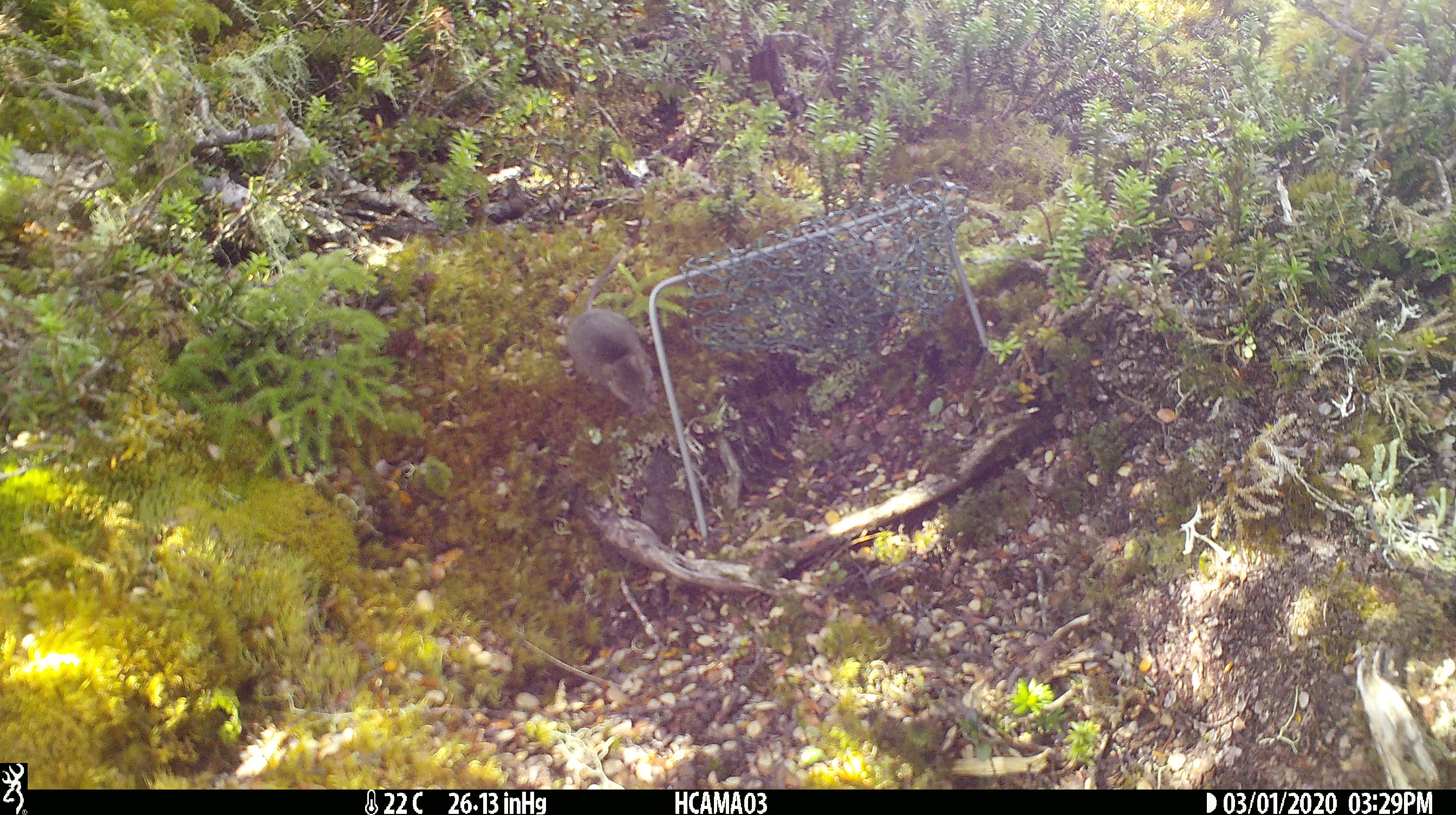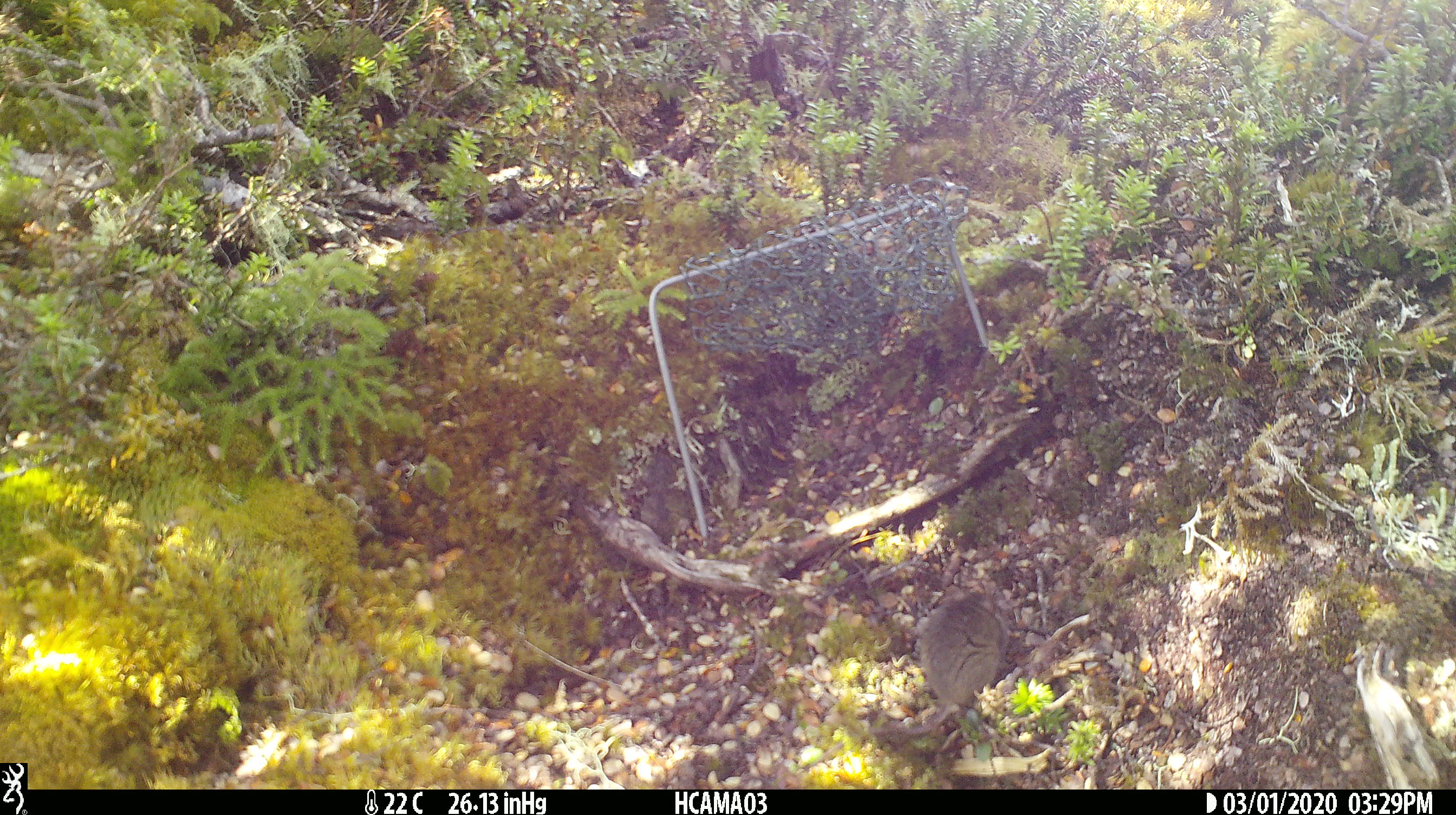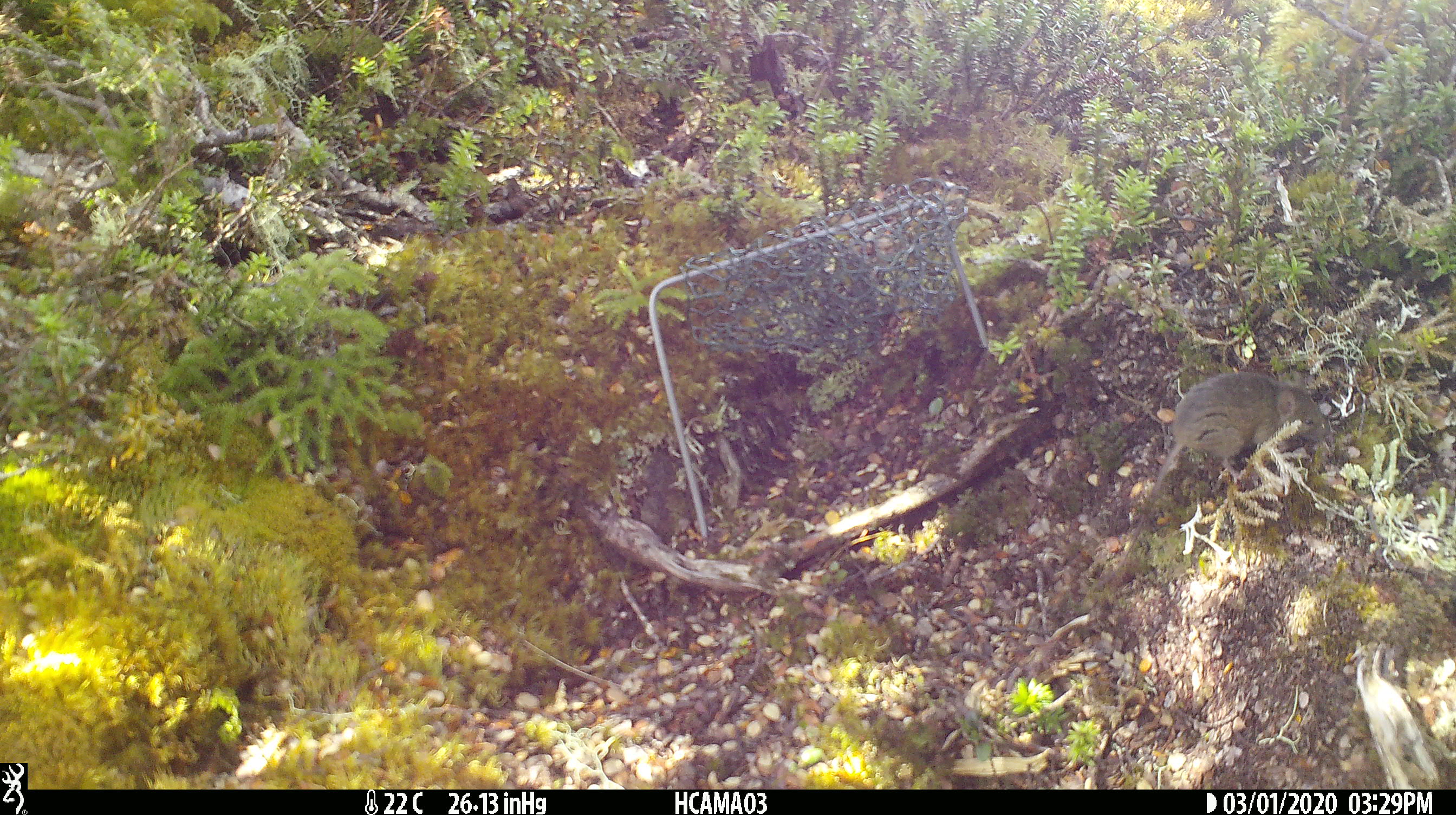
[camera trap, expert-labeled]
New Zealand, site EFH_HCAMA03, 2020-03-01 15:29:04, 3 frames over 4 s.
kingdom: Animalia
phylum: Chordata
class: Mammalia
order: Rodentia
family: Muridae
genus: Mus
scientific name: Mus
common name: mouse